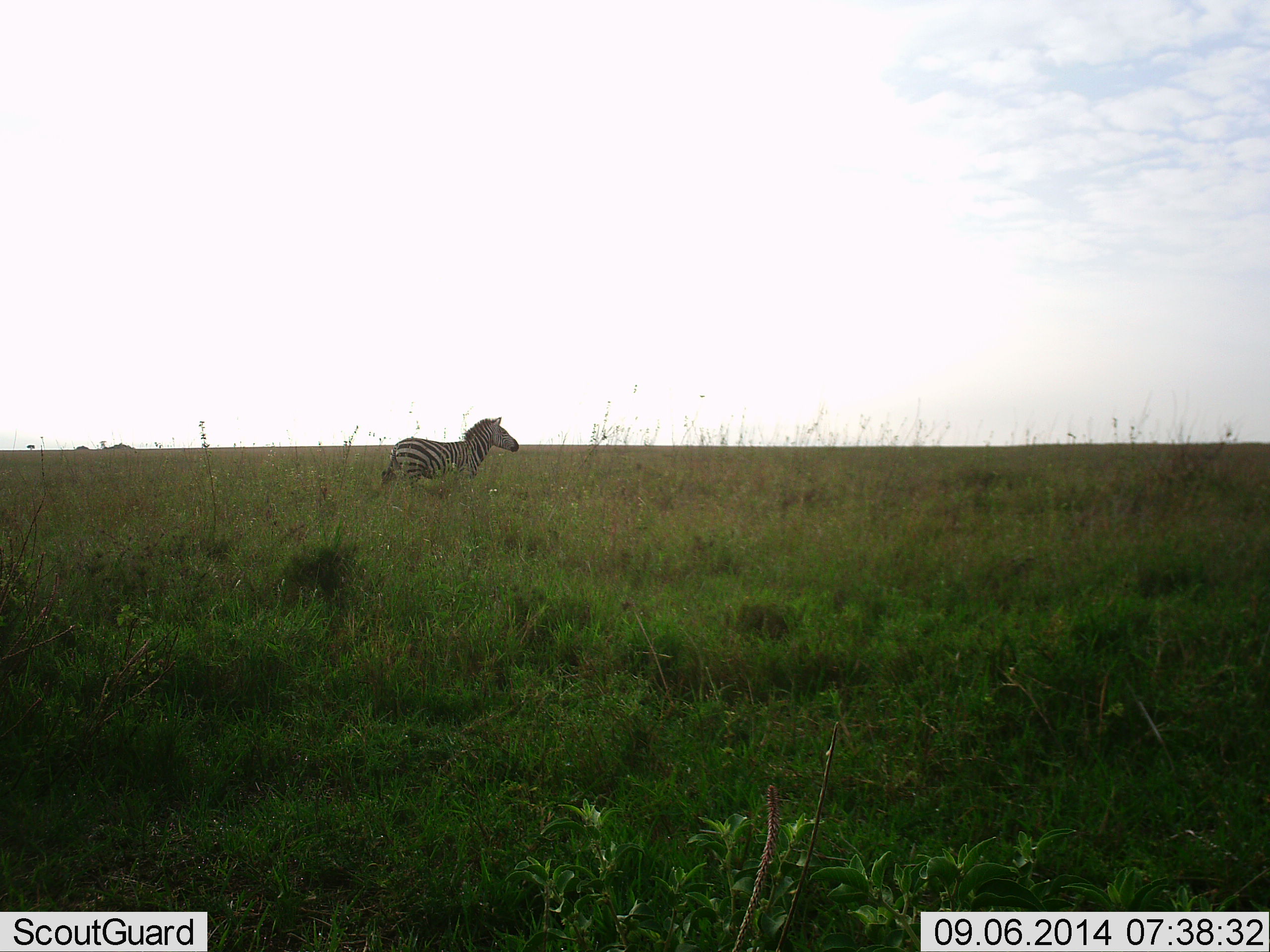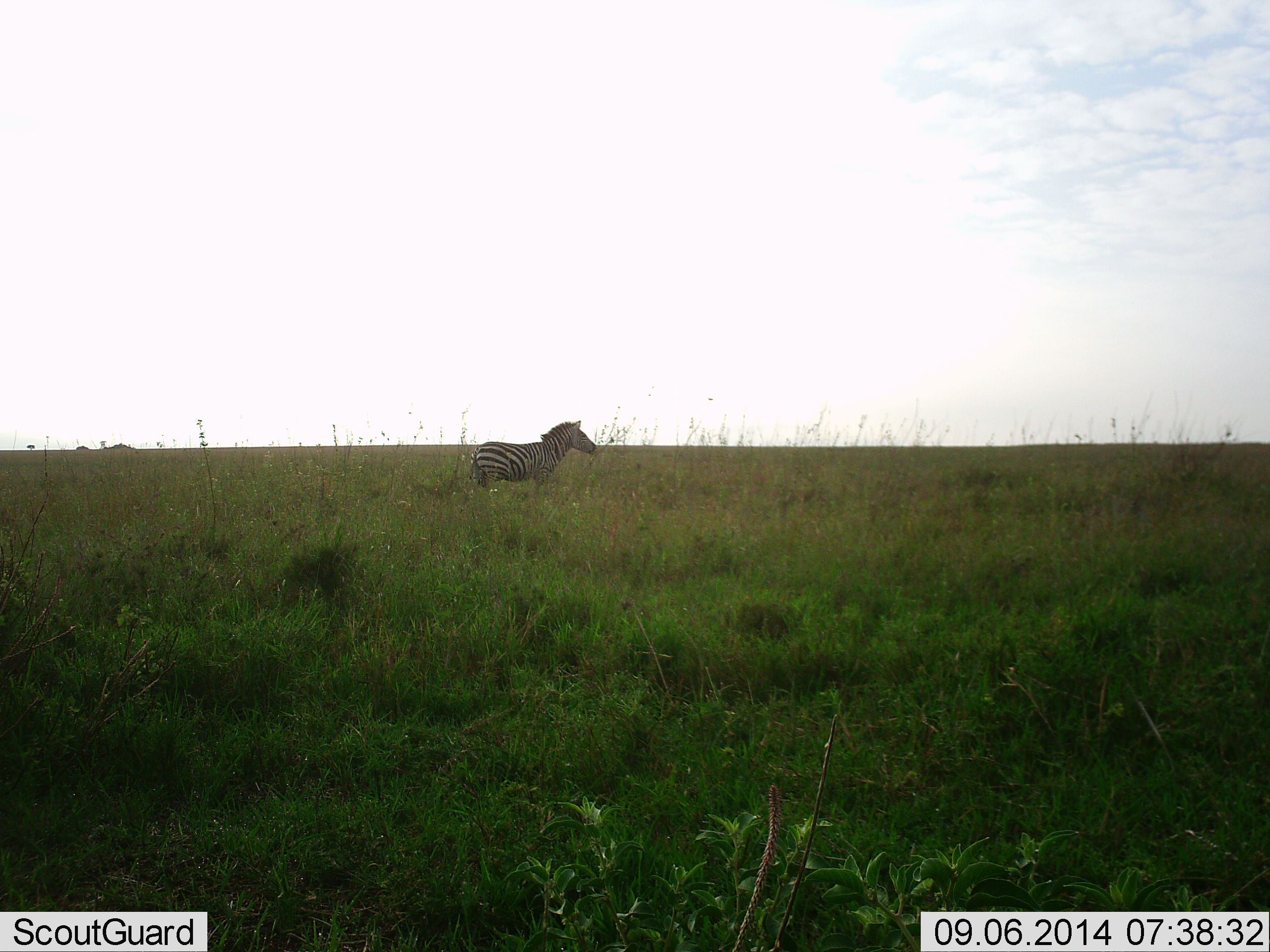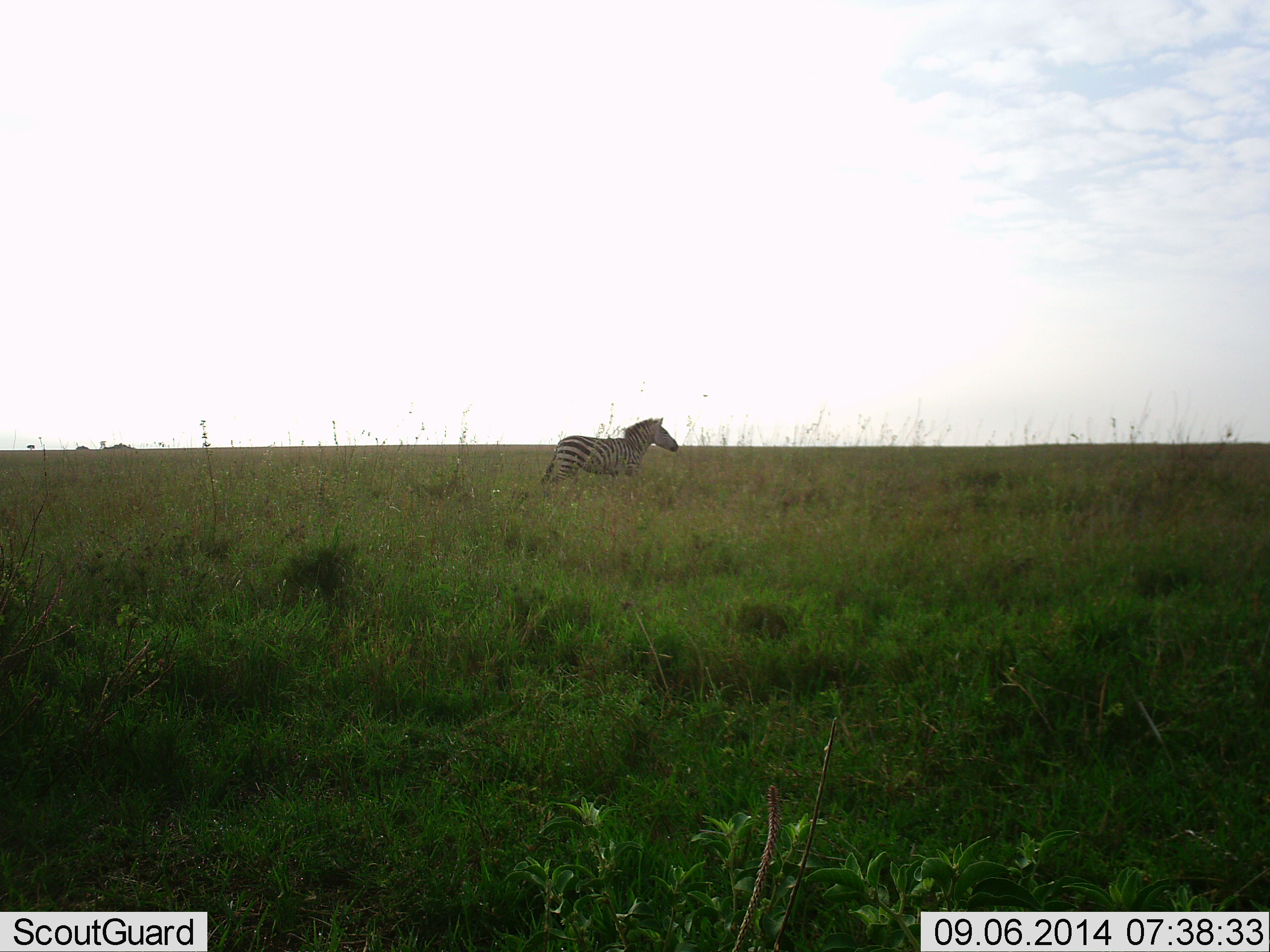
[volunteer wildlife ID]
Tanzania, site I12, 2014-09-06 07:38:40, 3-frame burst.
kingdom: Animalia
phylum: Chordata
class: Mammalia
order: Perissodactyla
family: Equidae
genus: Equus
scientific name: Equus quagga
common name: plains zebra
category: zebra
Zebra (plains zebra) (Equus quagga), count 1. Behavior (volunteer vote fractions): standing 20%, resting 0%, moving 80%, interacting 0%. Young present (vote fraction): 0%. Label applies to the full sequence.